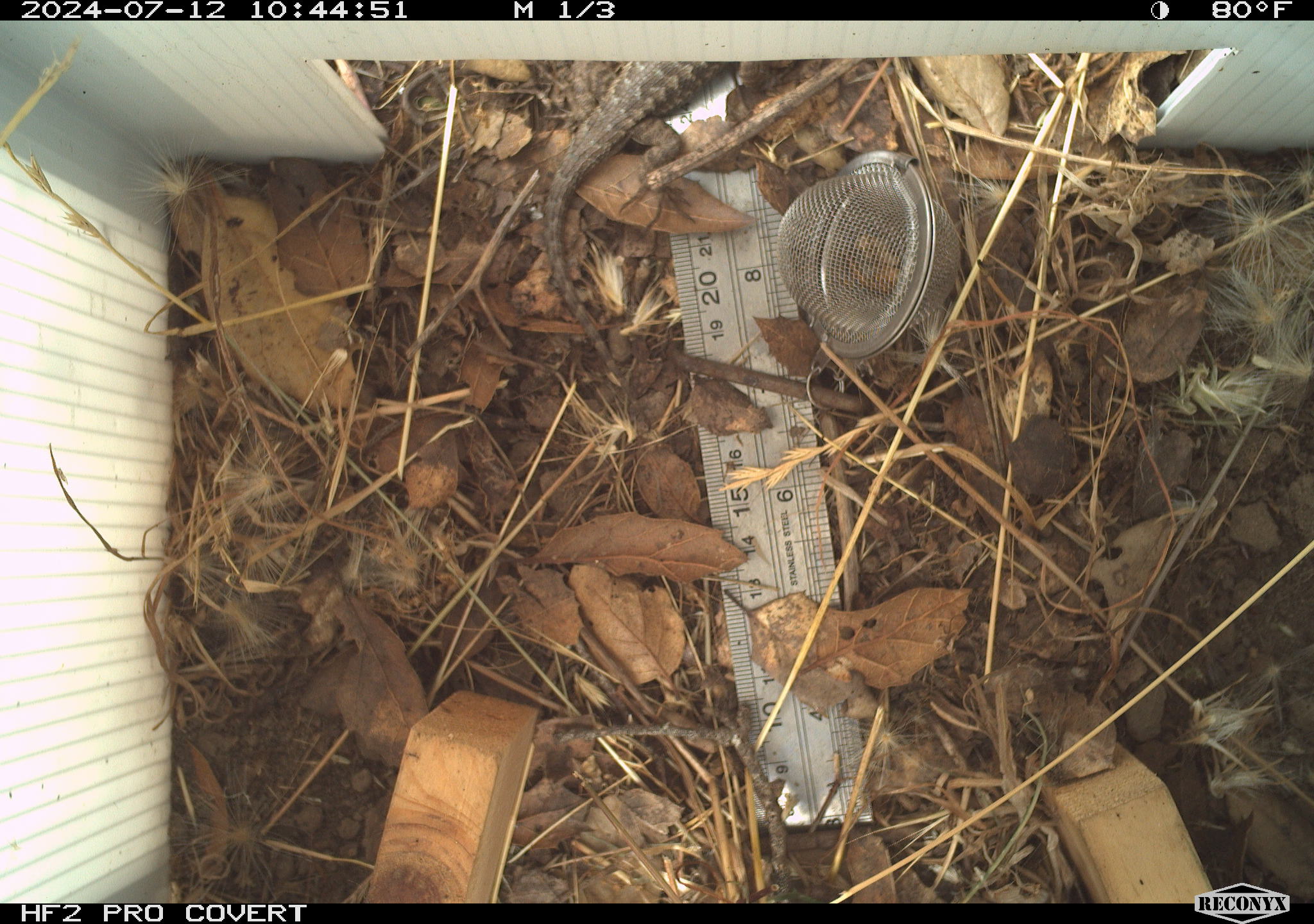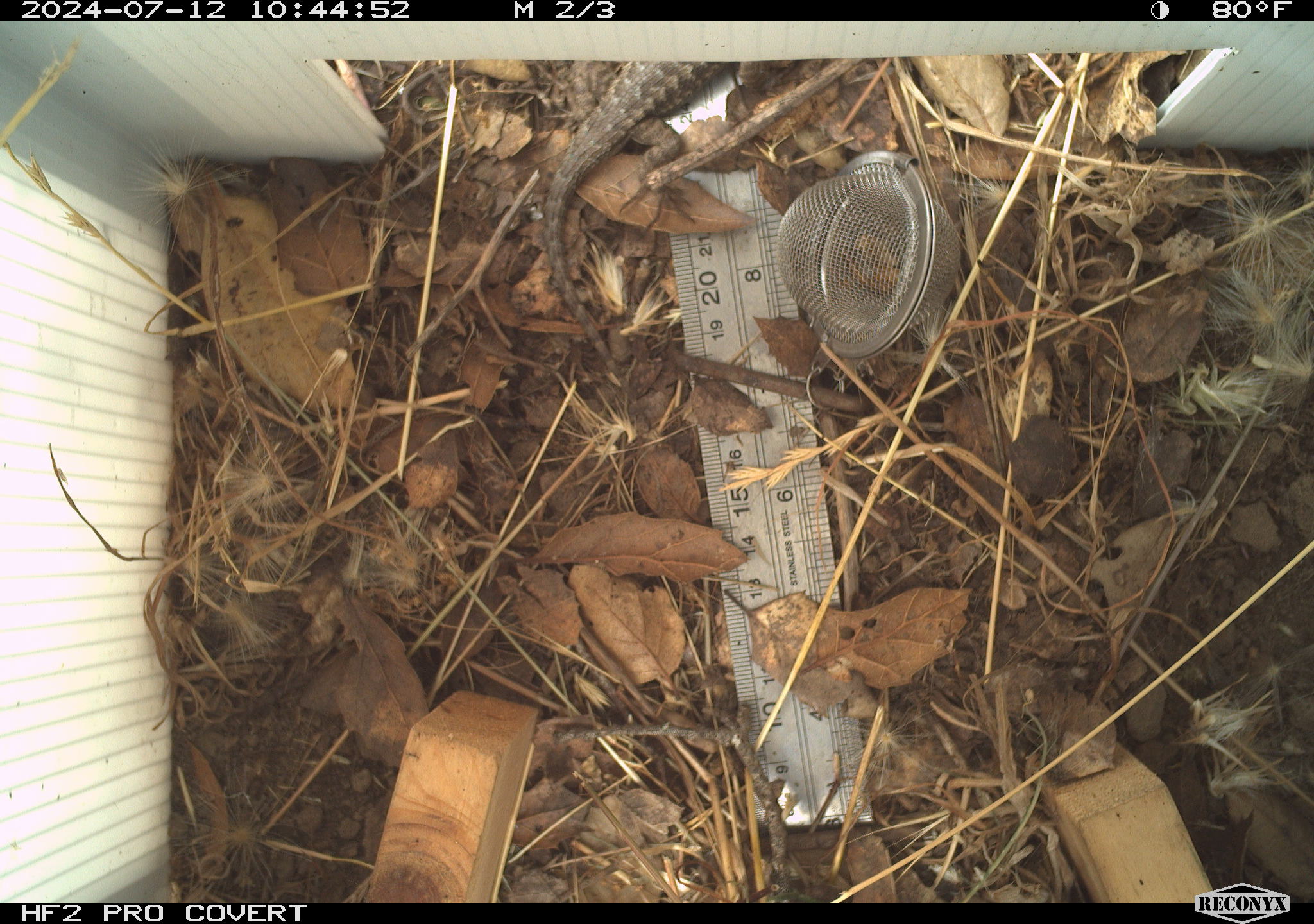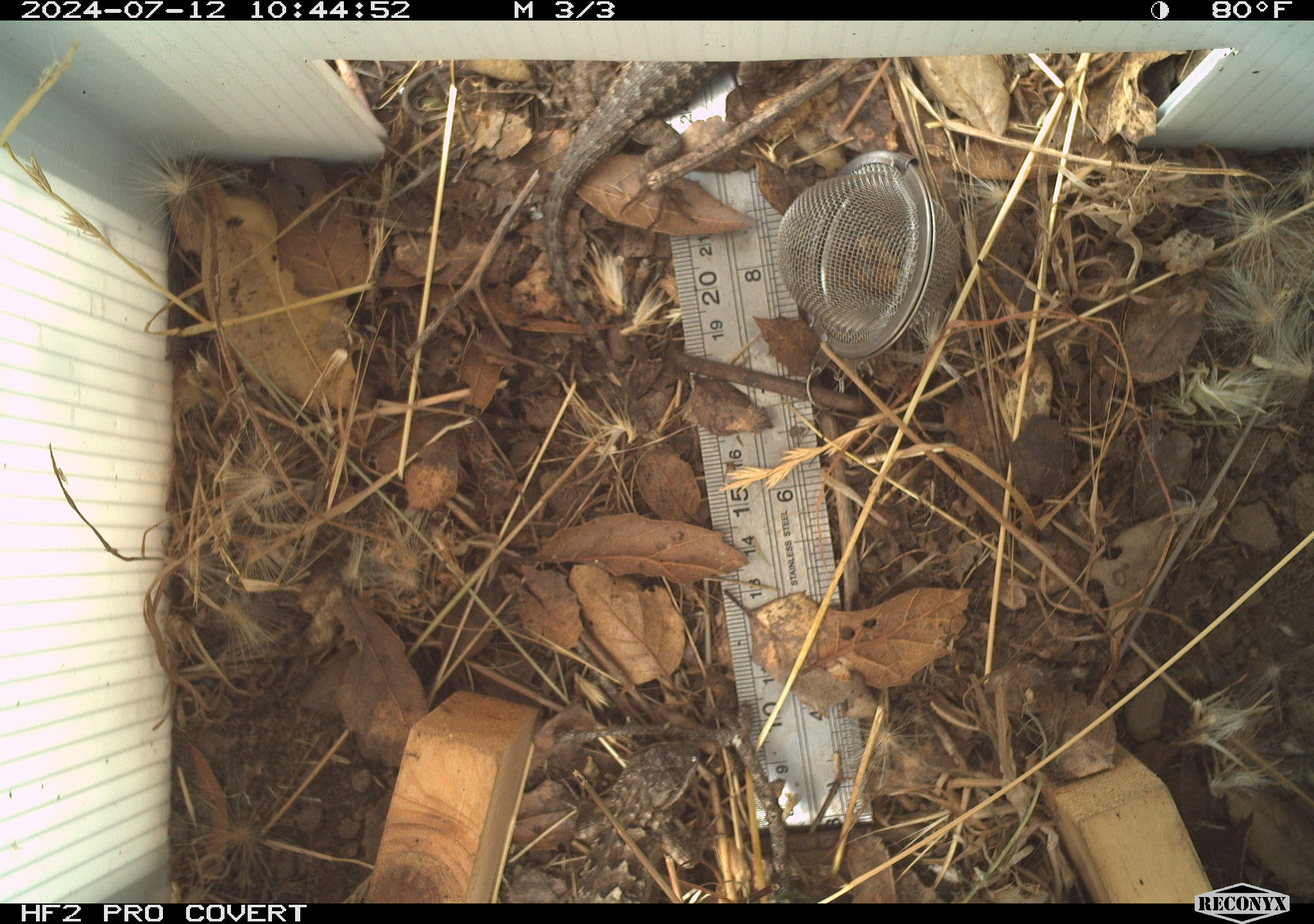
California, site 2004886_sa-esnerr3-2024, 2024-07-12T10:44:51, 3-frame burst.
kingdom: Animalia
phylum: Chordata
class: Reptilia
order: Squamata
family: Phrynosomatidae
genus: Sceloporus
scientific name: Sceloporus occidentalis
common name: western fence lizard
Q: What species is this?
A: Western fence lizard (Sceloporus occidentalis).